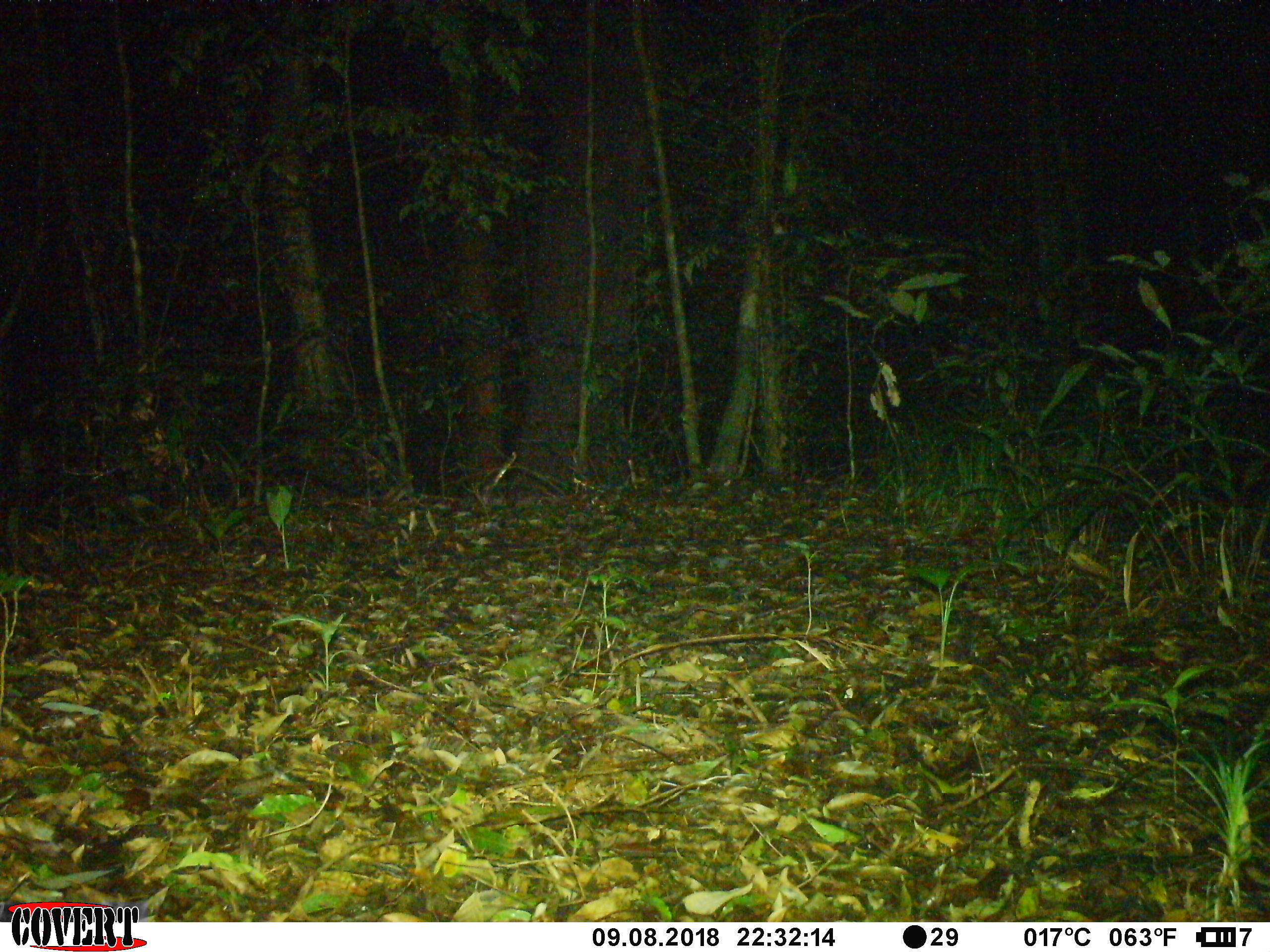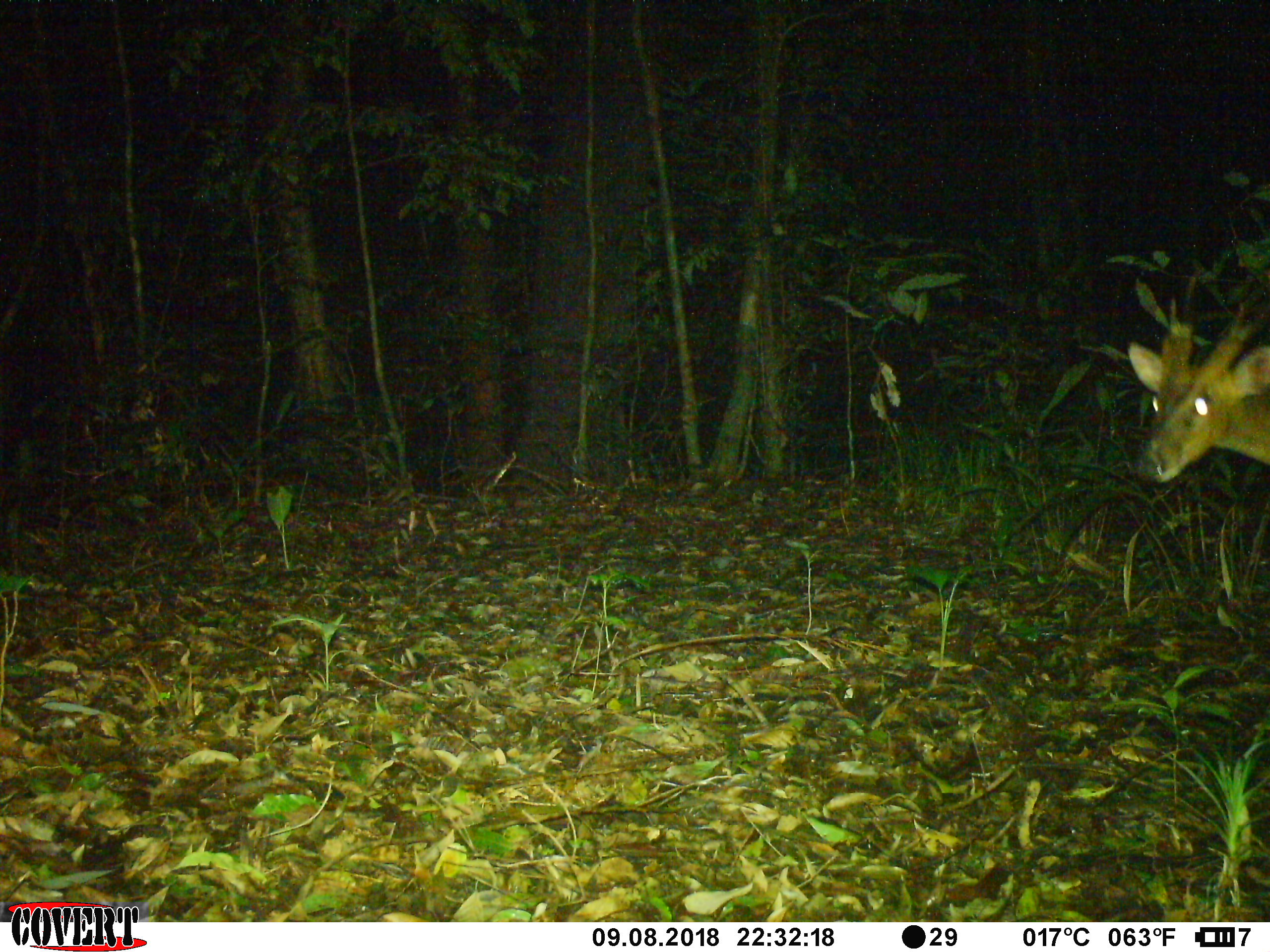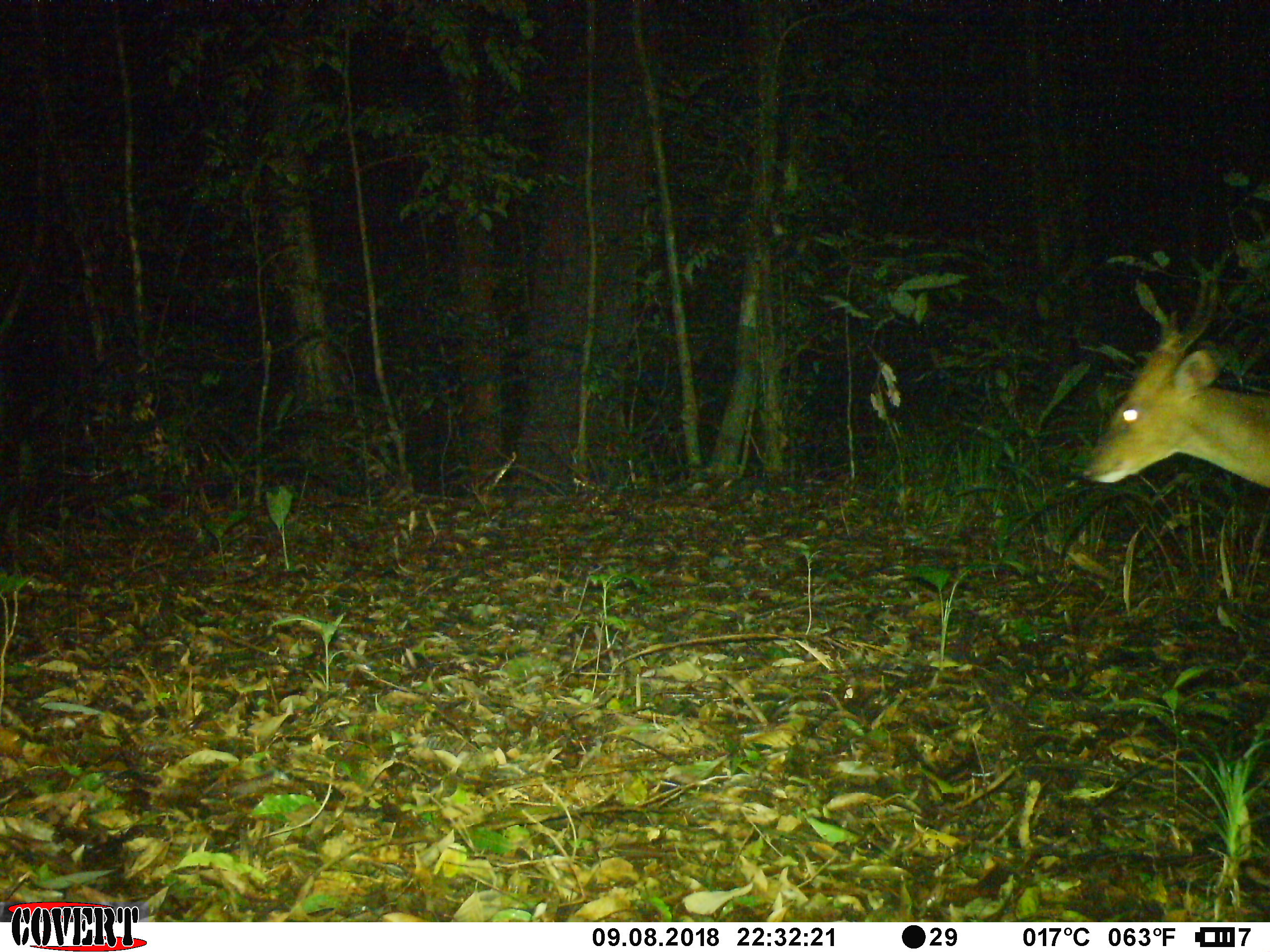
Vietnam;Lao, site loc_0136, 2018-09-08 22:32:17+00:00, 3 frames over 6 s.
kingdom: Animalia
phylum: Chordata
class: Mammalia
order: Artiodactyla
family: Cervidae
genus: Muntiacus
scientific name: Muntiacus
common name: muntjacs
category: unidentified muntjac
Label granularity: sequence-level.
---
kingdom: Animalia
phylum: Chordata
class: Mammalia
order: Artiodactyla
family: Cervidae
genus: Muntiacus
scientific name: Muntiacus vuquangensis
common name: large-antlered muntjac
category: large antlered muntjac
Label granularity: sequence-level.